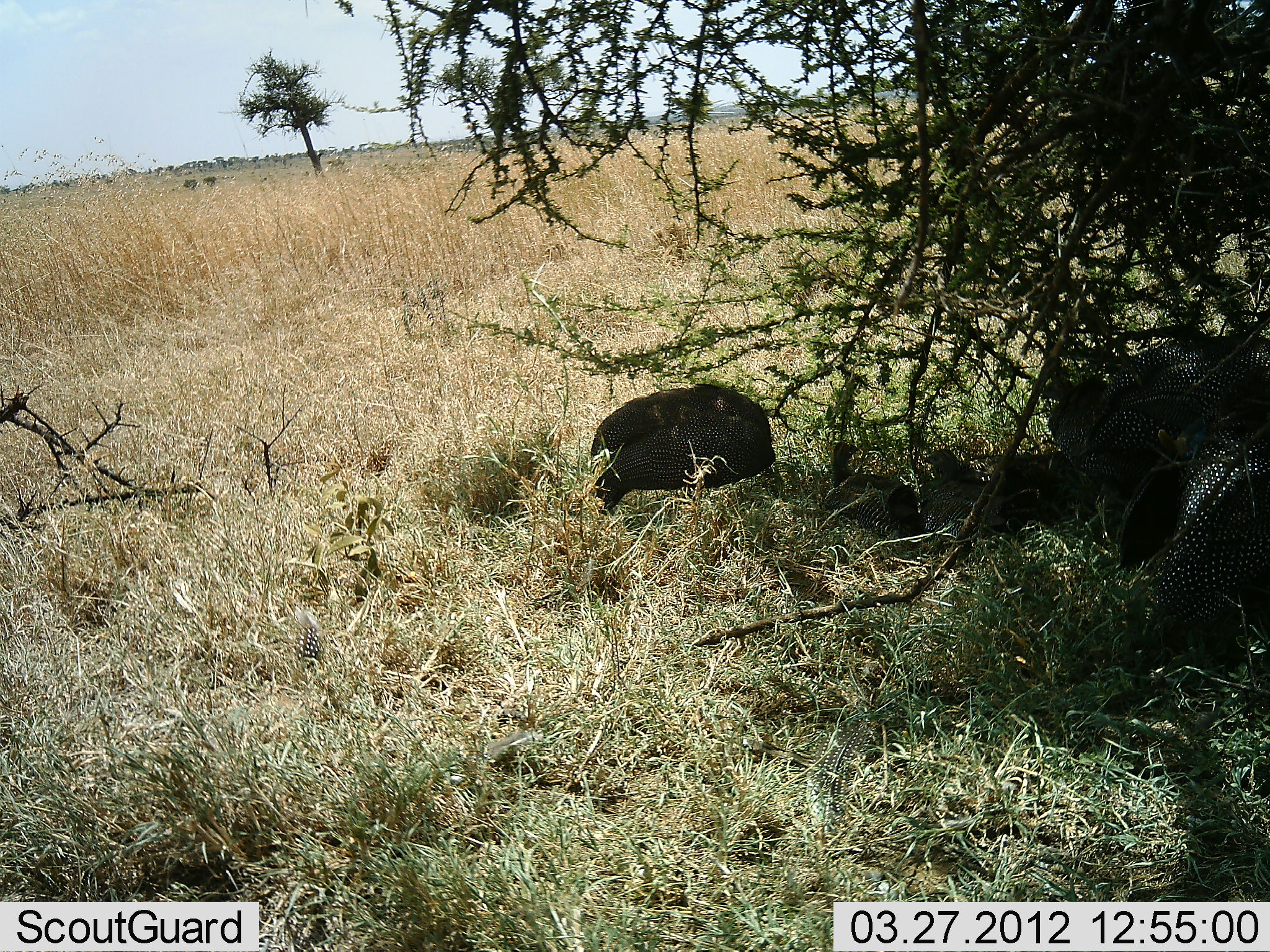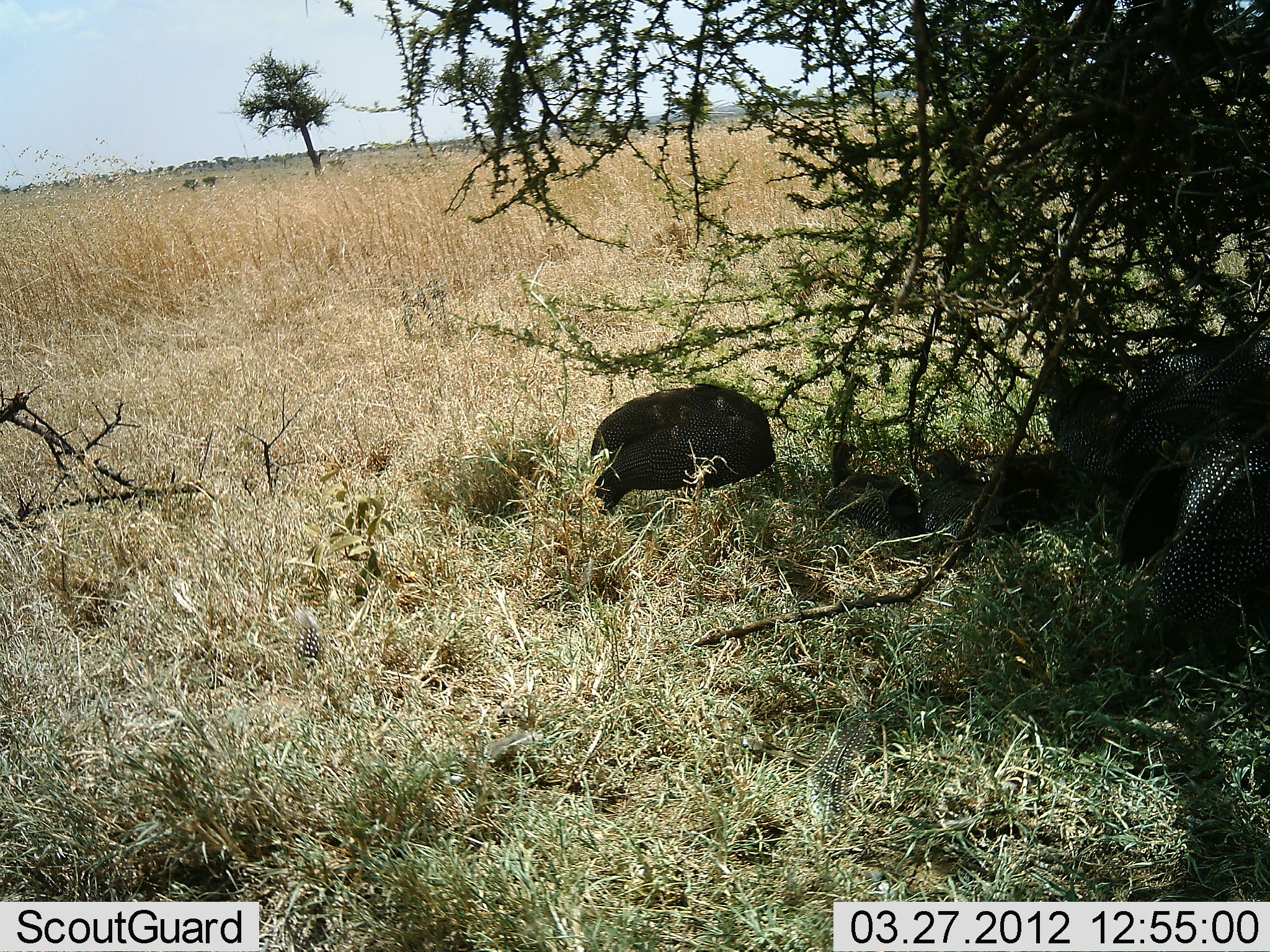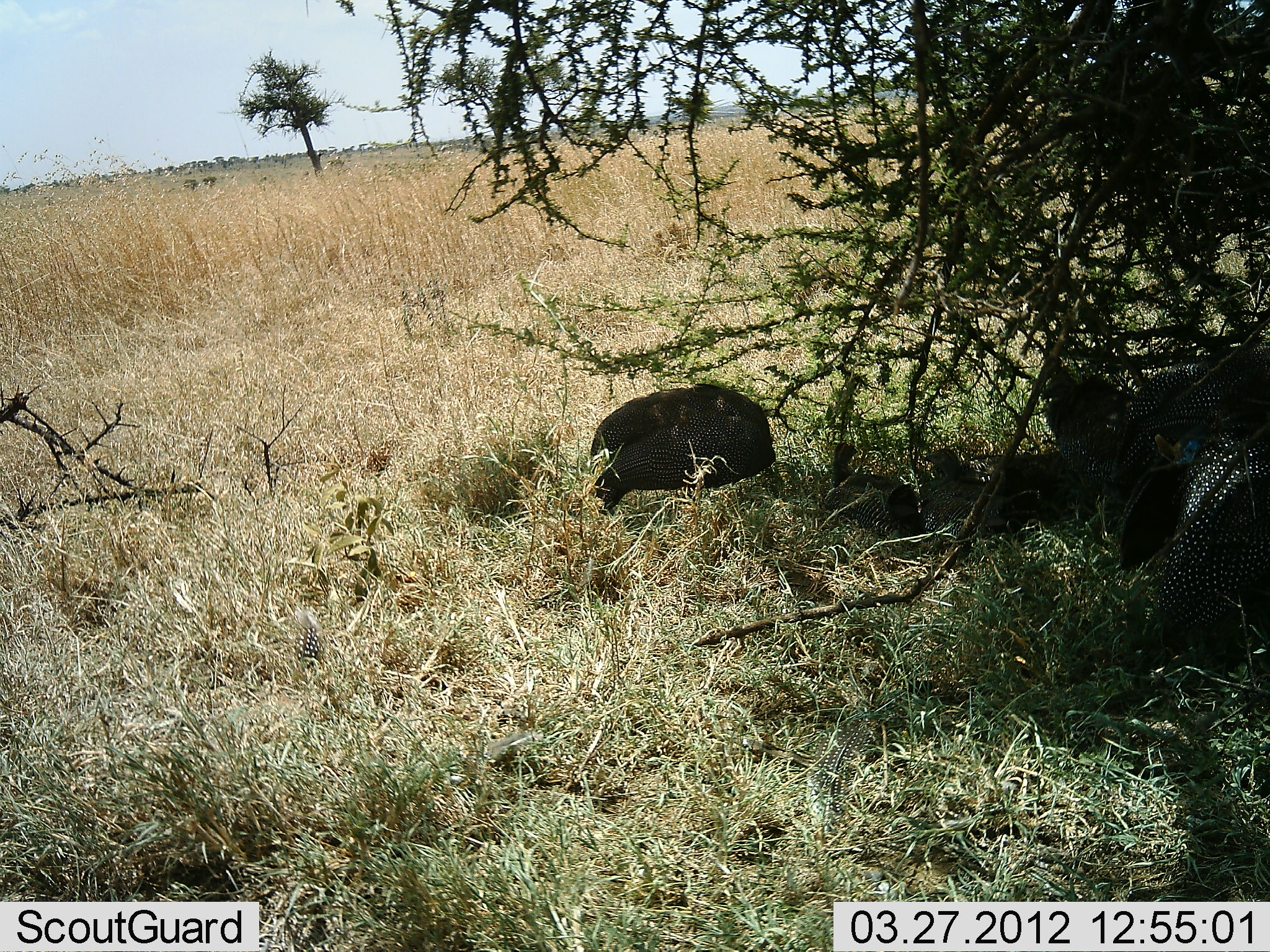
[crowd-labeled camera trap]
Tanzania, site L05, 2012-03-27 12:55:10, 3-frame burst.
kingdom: Animalia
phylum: Chordata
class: Aves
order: Galliformes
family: Numididae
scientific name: Numididae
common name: guinea fowl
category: guineafowl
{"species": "guineafowl (guinea fowl) (Numididae)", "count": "6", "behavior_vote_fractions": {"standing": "26%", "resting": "74%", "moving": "5%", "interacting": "0%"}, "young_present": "0%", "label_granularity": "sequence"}